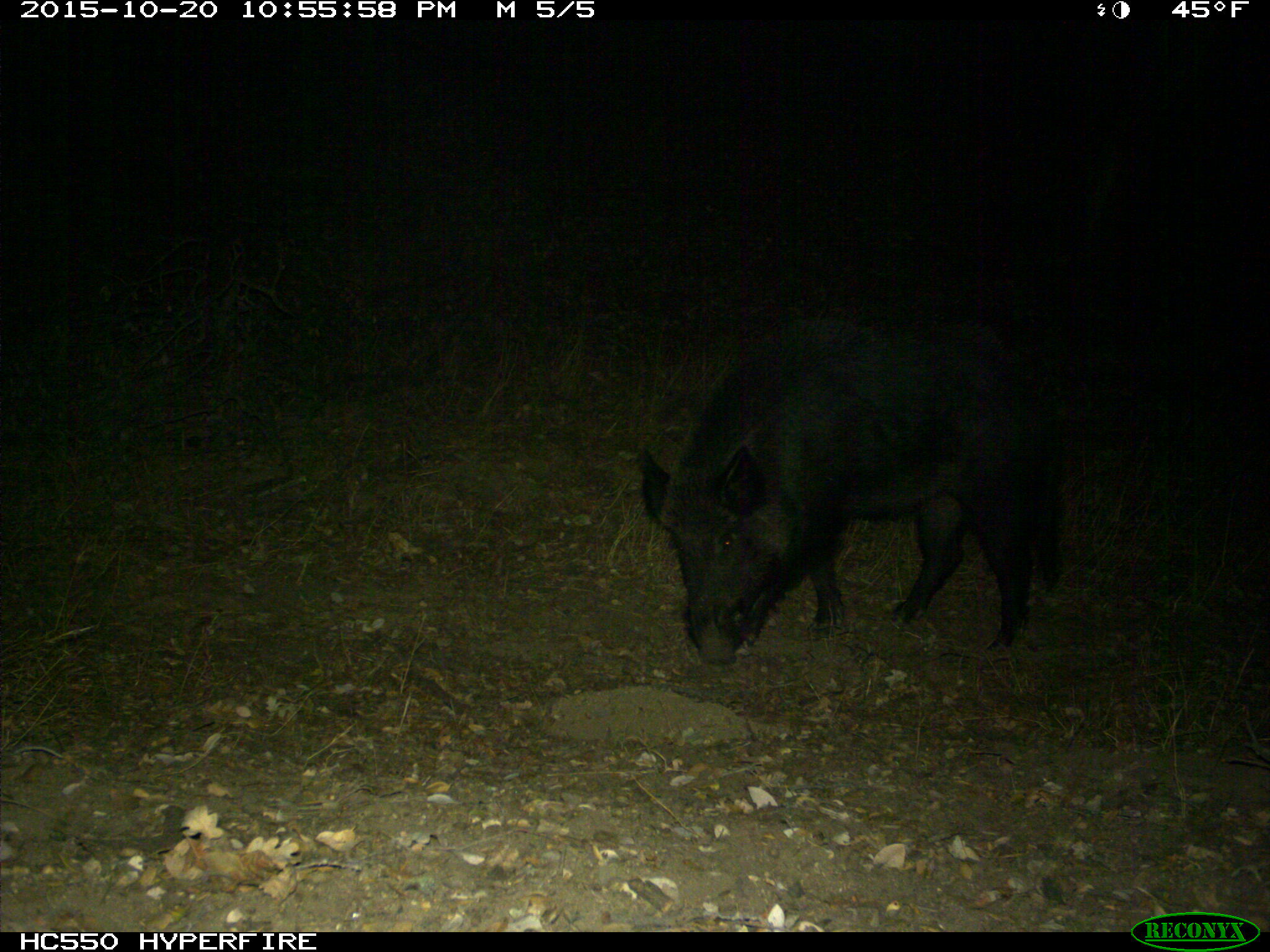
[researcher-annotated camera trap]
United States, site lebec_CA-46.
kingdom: Animalia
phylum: Chordata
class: Mammalia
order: Artiodactyla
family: Suidae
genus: Sus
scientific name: Sus scrofa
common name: wild boar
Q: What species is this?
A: Sus scrofa (wild boar).